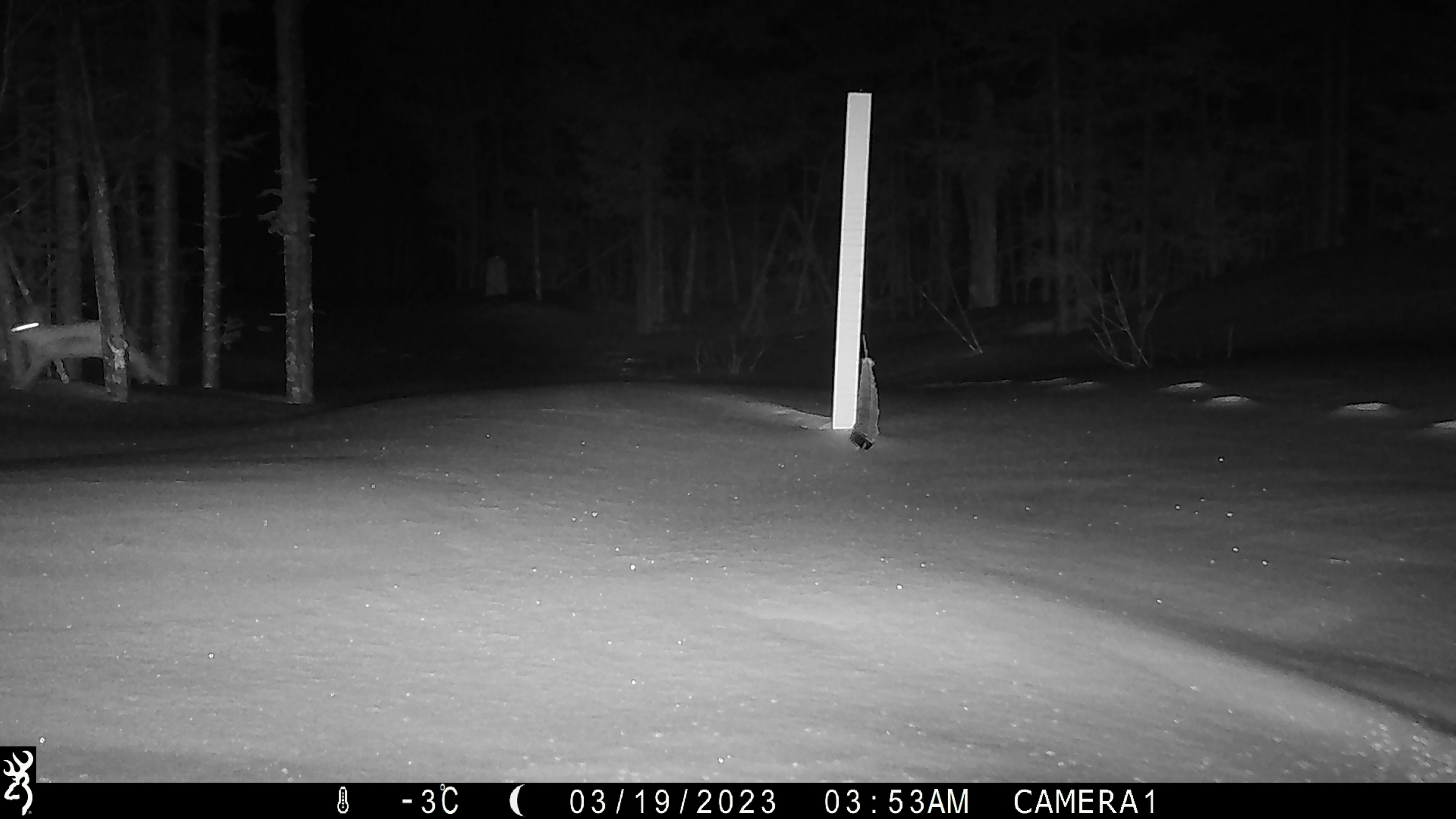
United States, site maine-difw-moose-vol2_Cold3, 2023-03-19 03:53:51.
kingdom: Animalia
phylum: Chordata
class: Mammalia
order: Lagomorpha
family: Leporidae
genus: Lepus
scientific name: Lepus americanus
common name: snowshoe hare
Snowshoe hare (Lepus americanus).